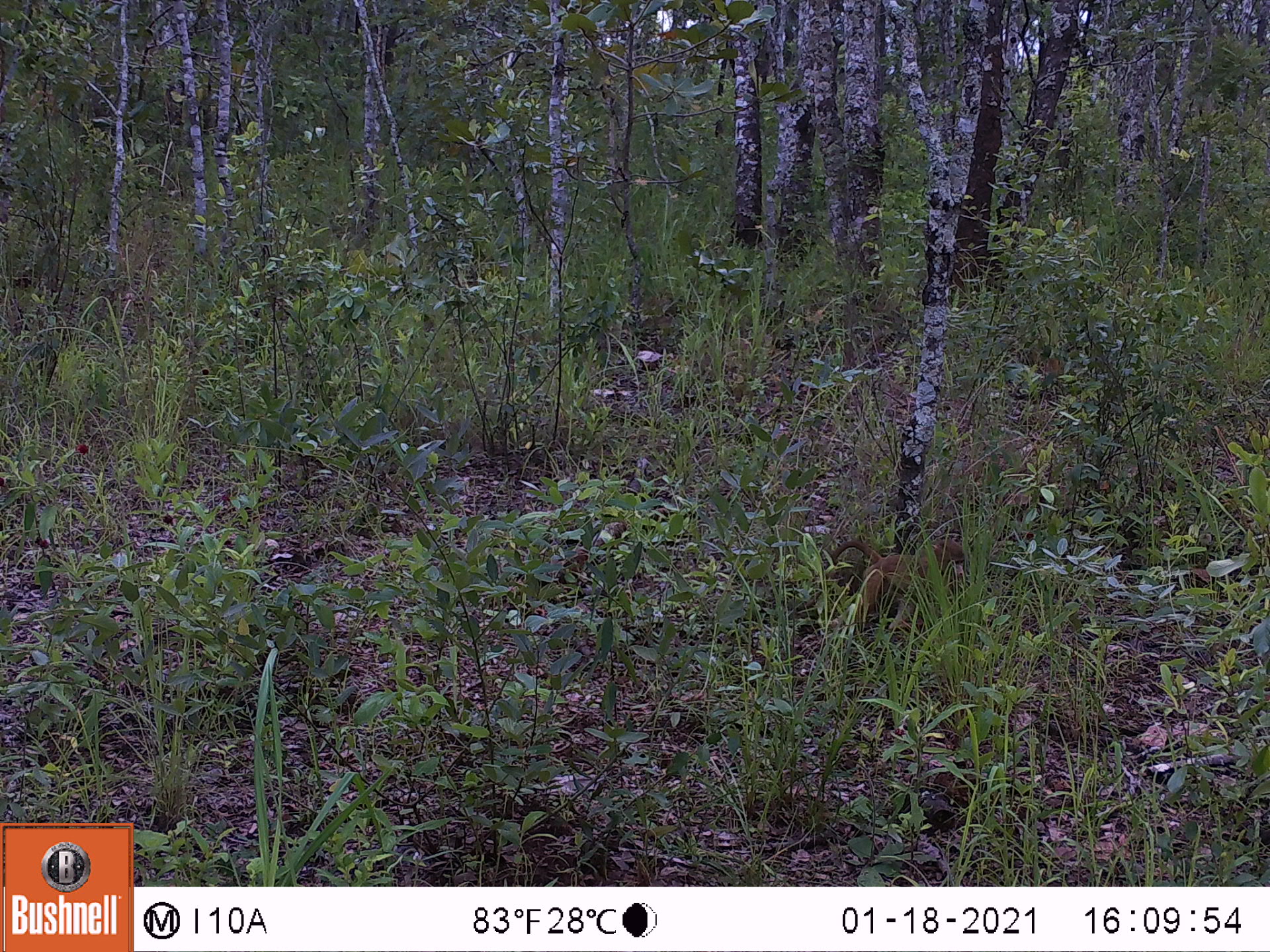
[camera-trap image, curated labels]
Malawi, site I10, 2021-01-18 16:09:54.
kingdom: Animalia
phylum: Chordata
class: Mammalia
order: Primates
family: Cercopithecidae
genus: Papio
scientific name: Papio cynocephalus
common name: yellow baboon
Yellow baboon (Papio cynocephalus), count 1.